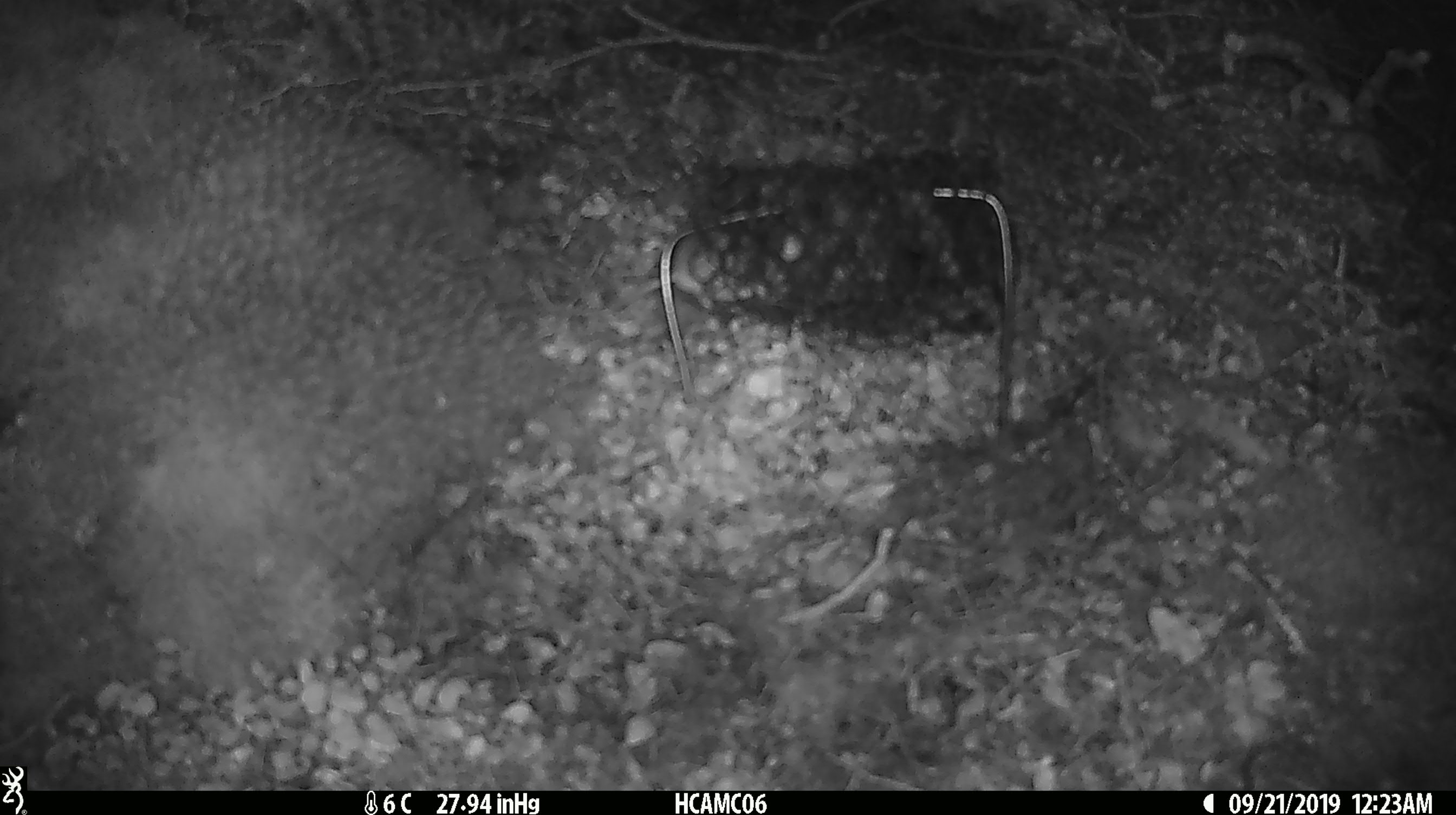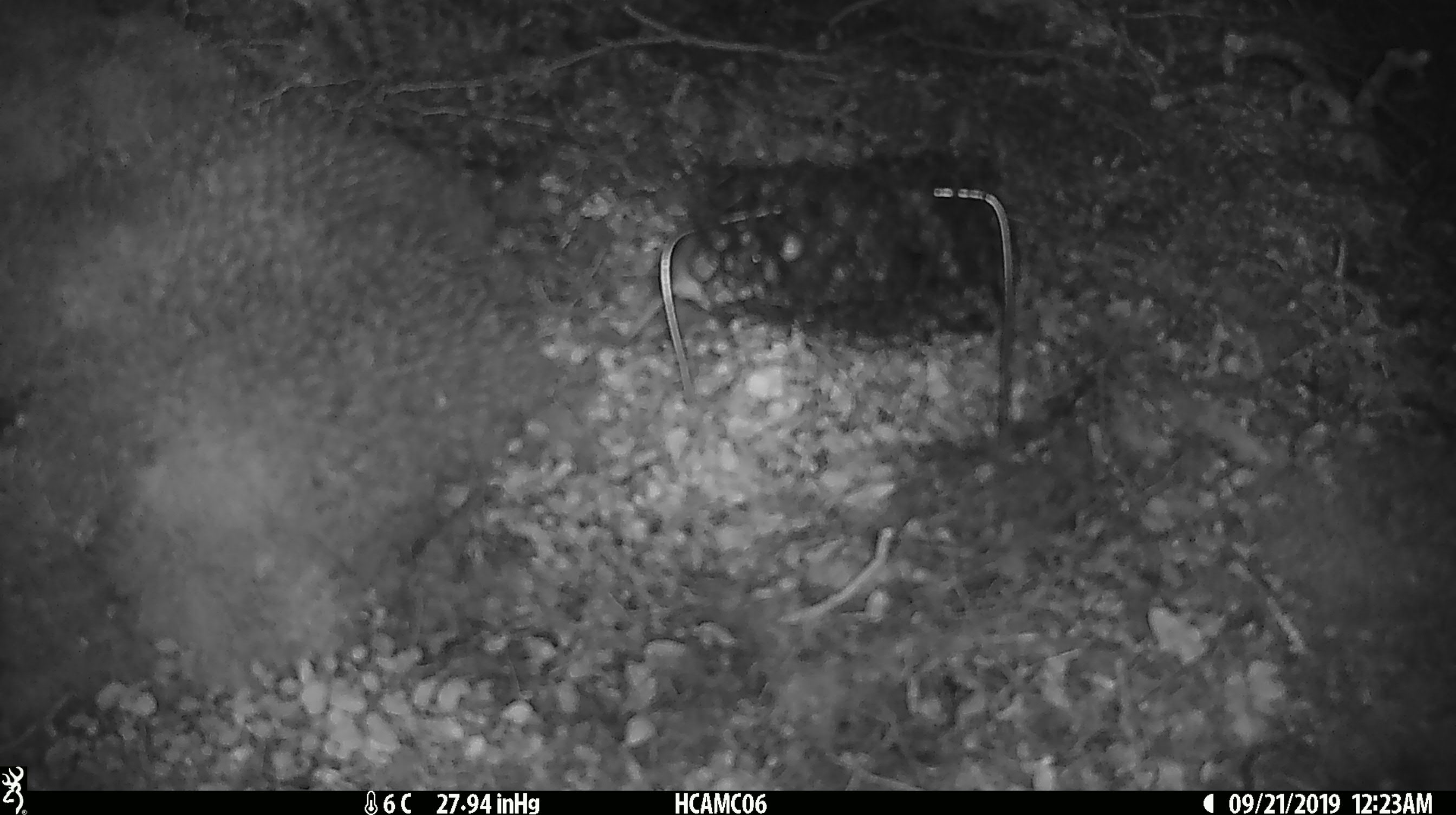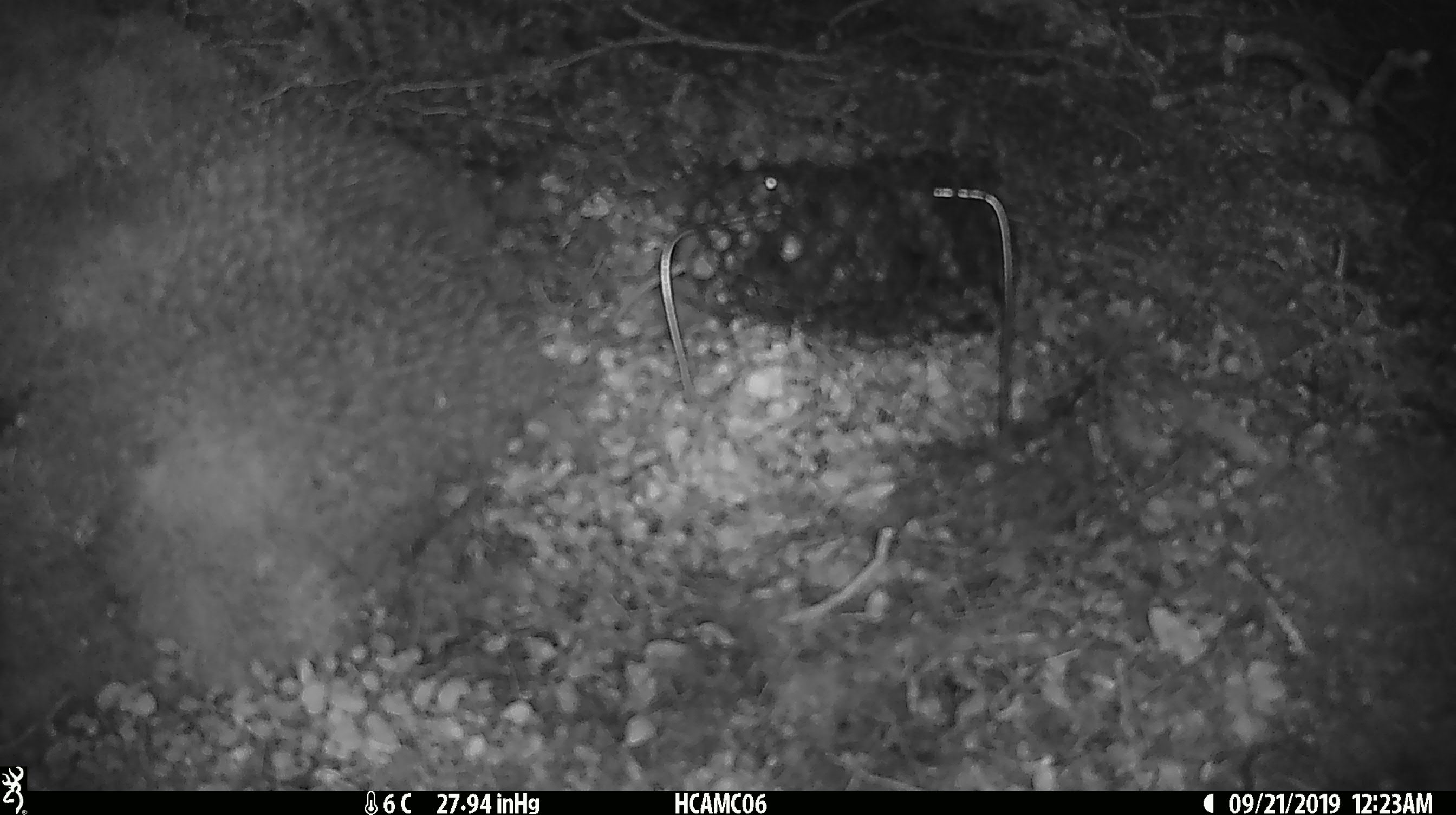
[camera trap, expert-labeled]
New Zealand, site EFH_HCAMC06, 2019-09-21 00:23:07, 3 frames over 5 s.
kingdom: Animalia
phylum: Chordata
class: Mammalia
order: Rodentia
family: Muridae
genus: Mus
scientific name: Mus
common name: mouse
Mouse (Mus).